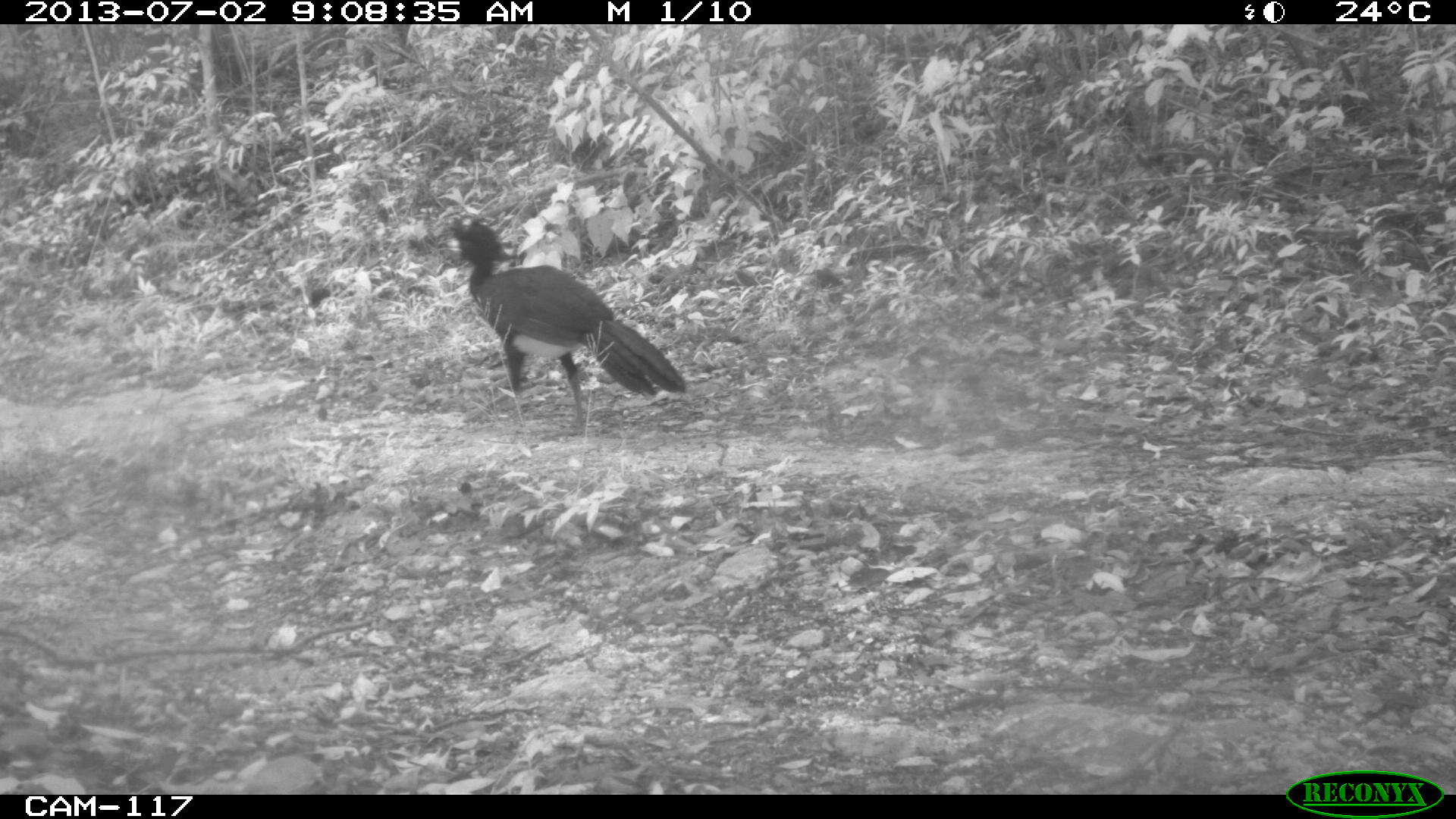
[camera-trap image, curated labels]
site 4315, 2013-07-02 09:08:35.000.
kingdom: Animalia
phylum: Chordata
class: Aves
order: Galliformes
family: Cracidae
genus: Crax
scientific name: Crax rubra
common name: great curassow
Crax rubra (great curassow), count 3.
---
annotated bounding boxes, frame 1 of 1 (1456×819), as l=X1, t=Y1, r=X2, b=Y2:
crax rubra: l=448, t=212, r=685, b=433